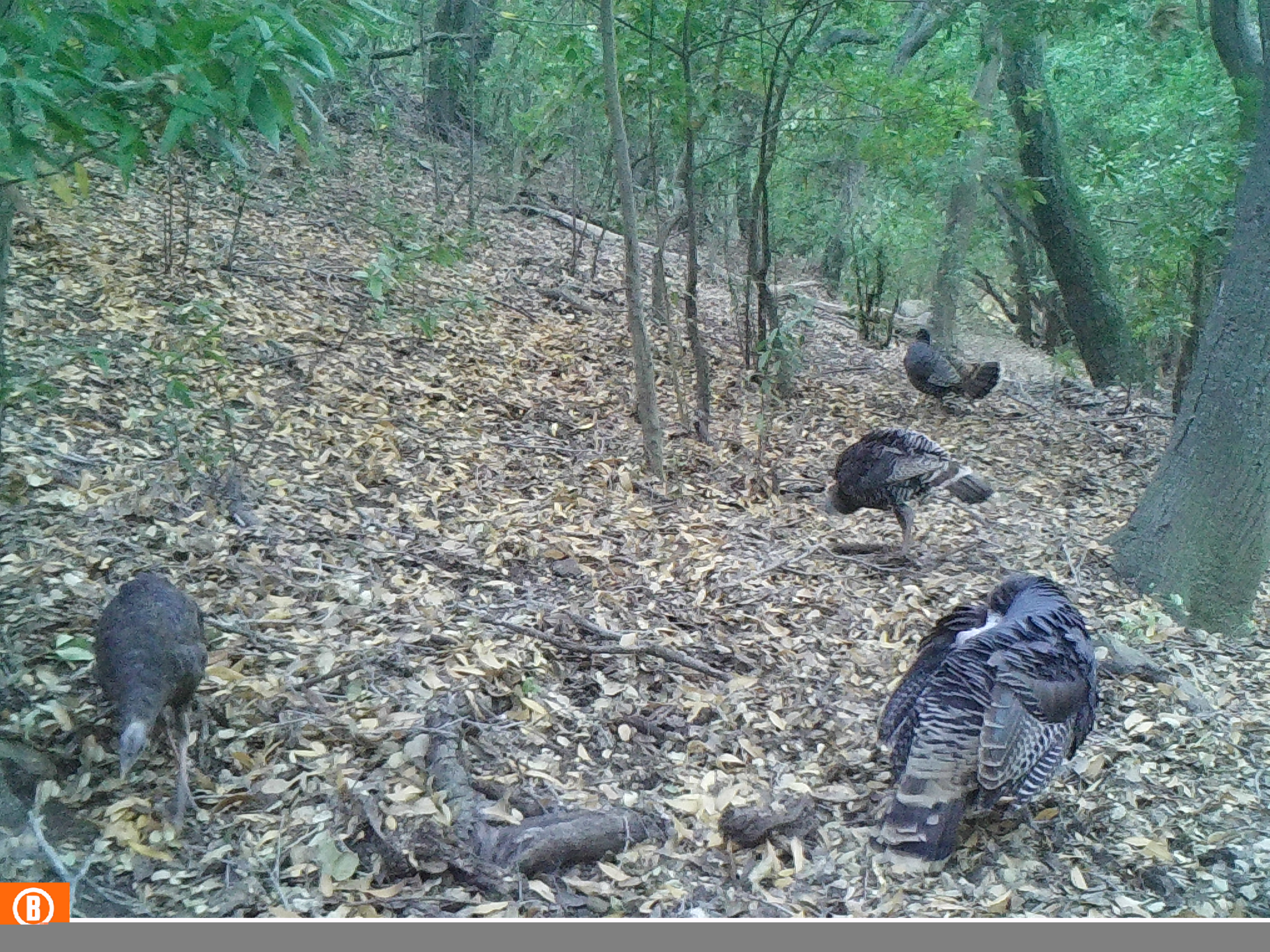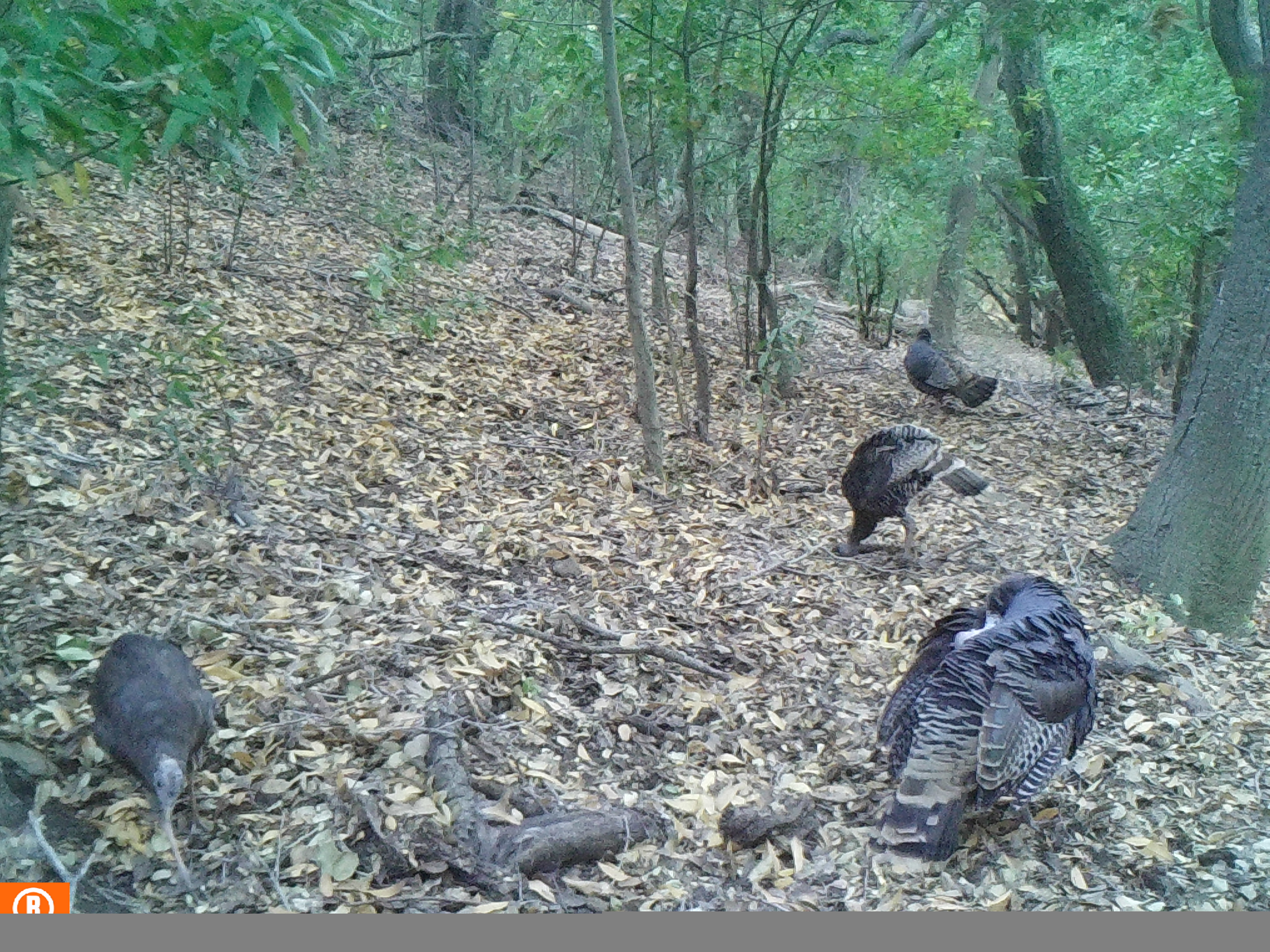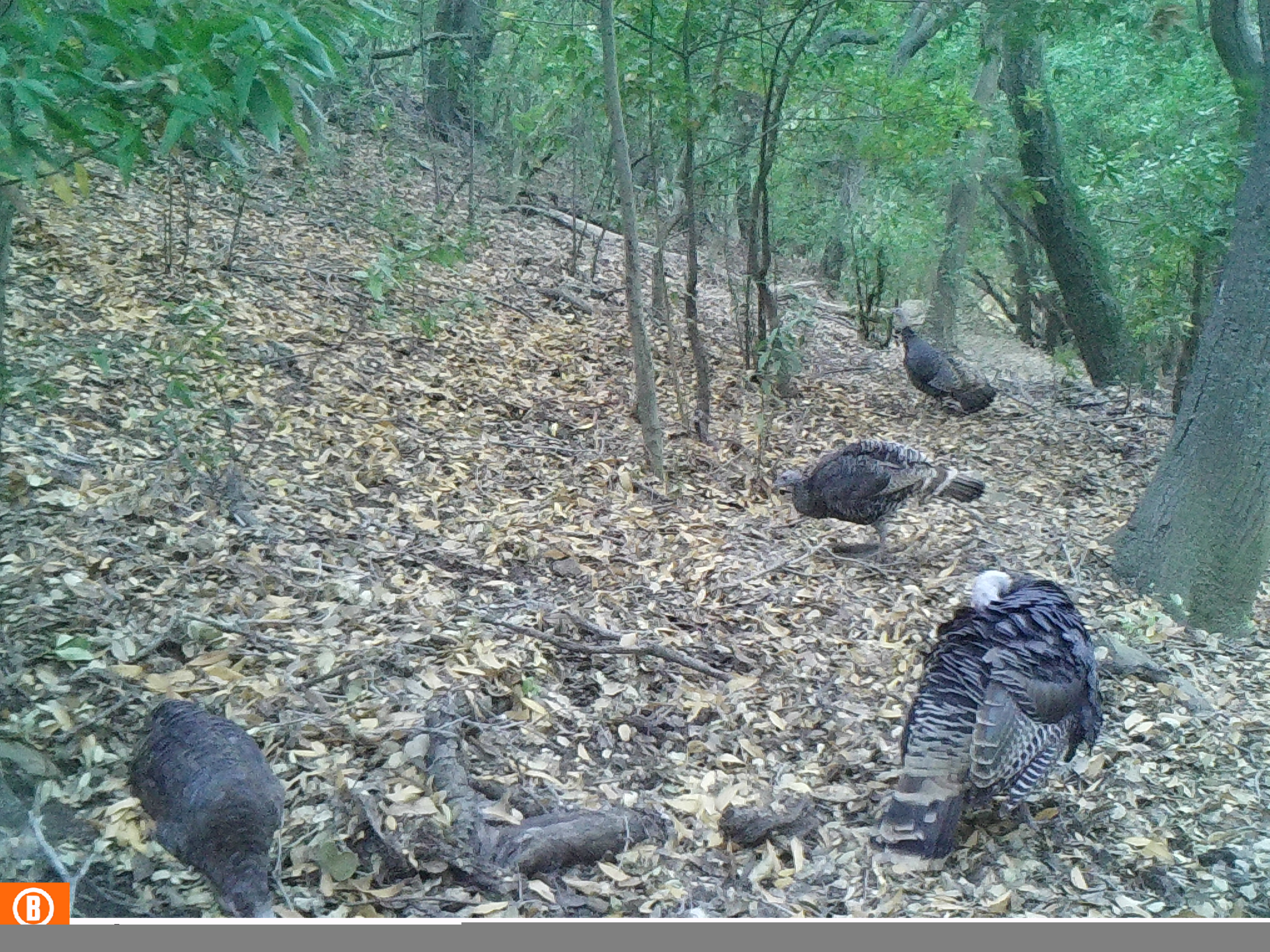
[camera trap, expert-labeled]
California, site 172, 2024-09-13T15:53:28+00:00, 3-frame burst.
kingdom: Animalia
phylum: Chordata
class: Aves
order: Galliformes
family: Phasianidae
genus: Meleagris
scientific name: Meleagris gallopavo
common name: turkey